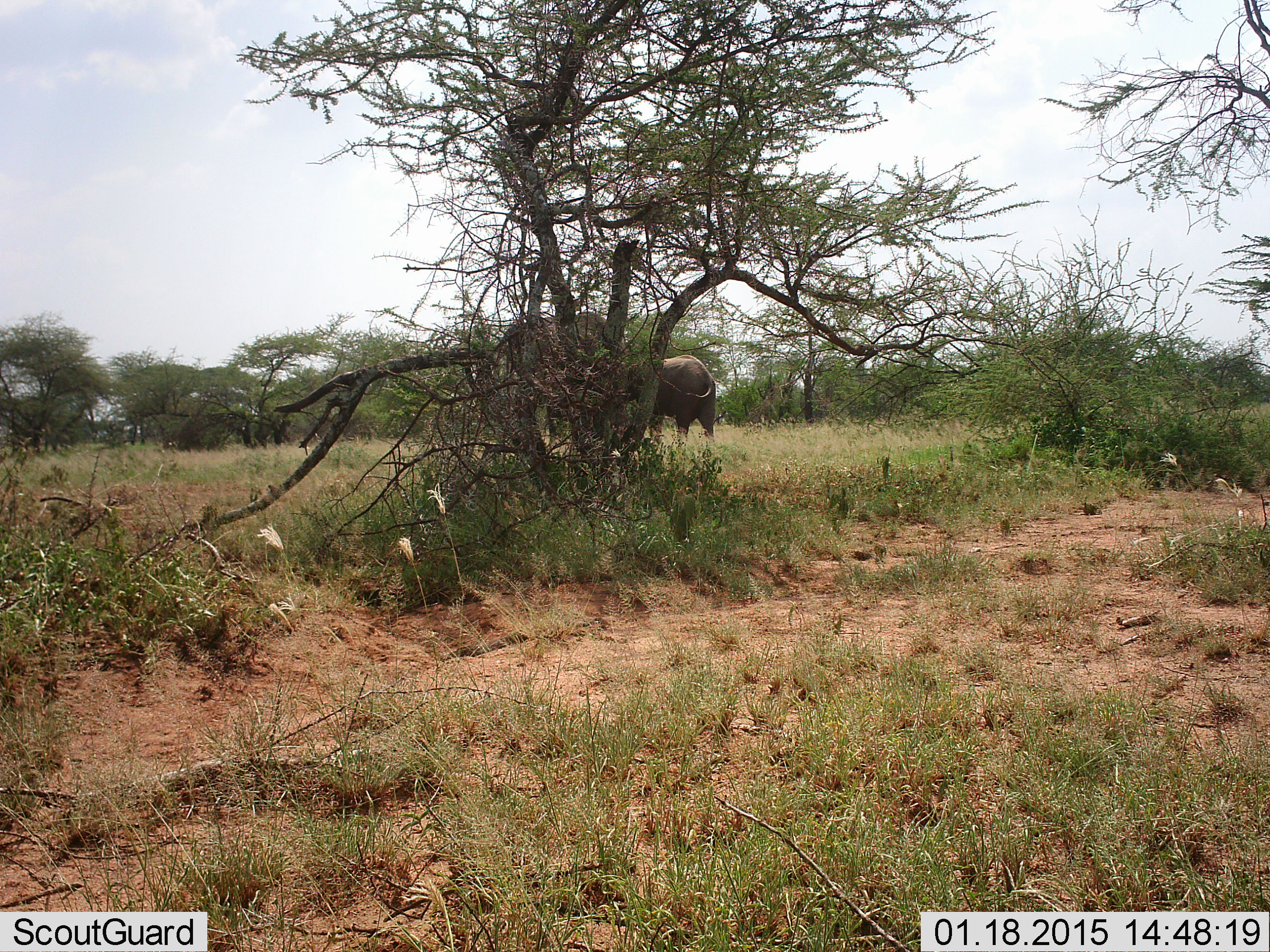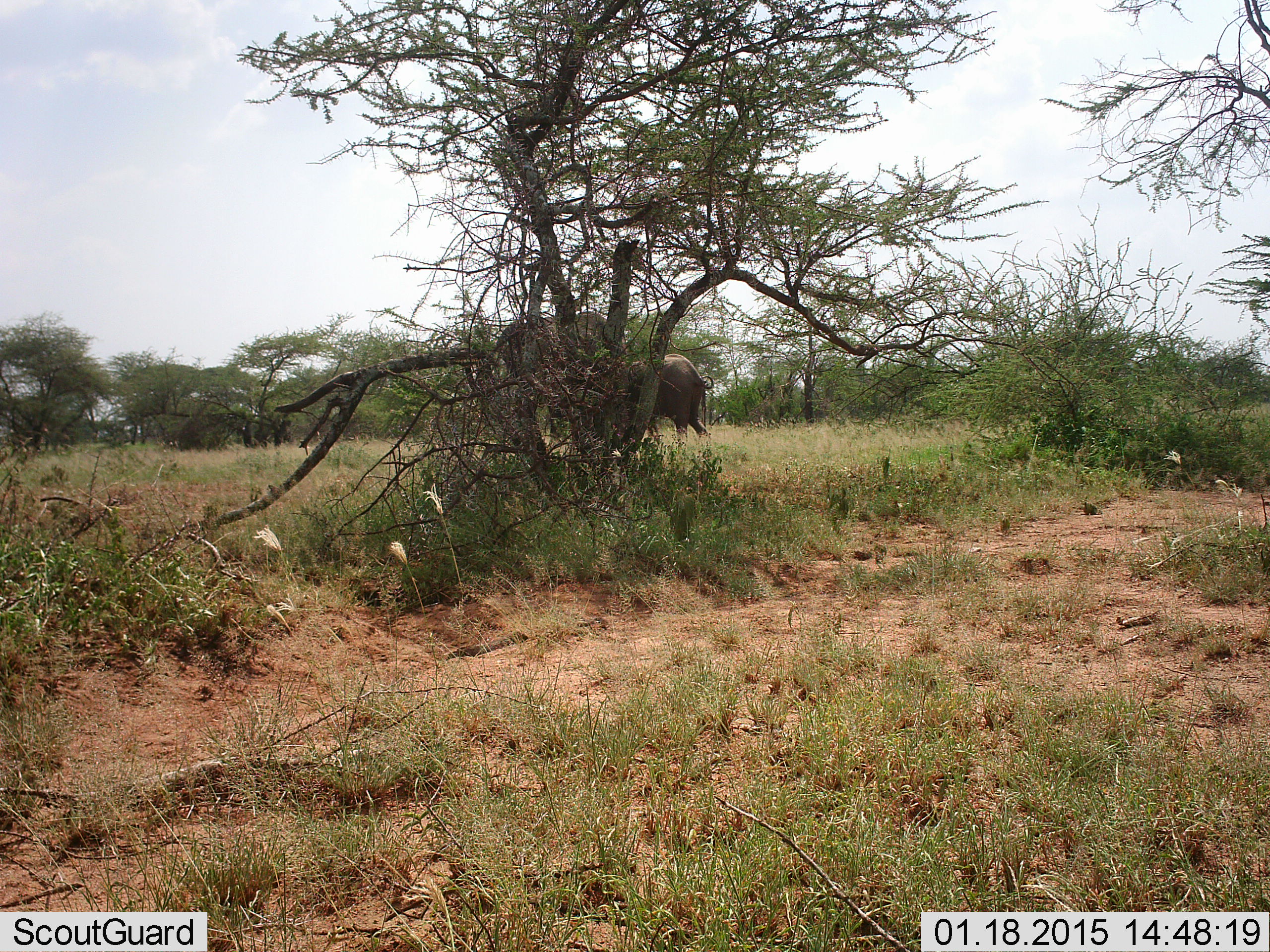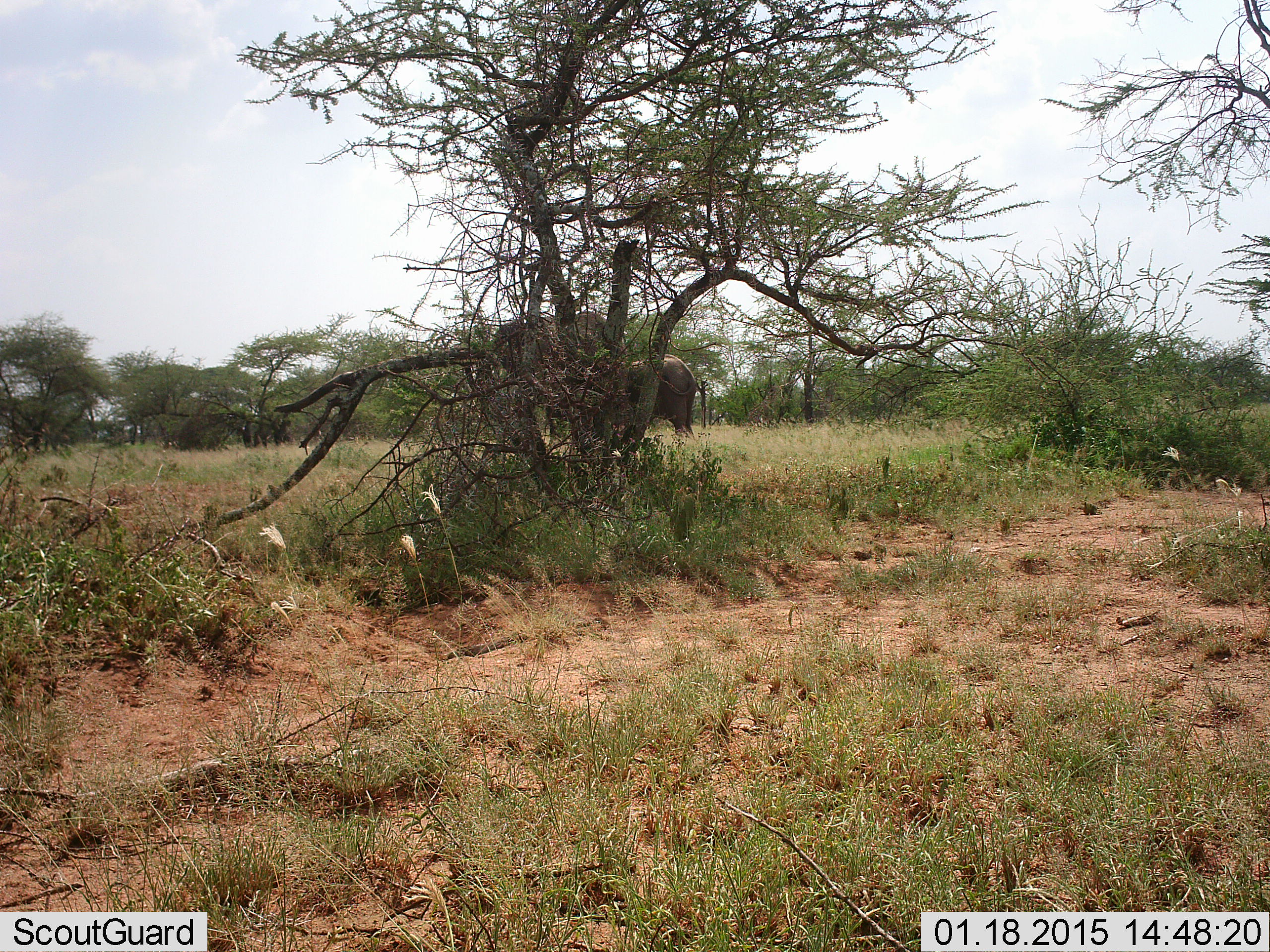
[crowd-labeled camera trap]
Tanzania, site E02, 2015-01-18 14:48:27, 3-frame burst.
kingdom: Animalia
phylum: Chordata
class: Mammalia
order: Proboscidea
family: Elephantidae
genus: Loxodonta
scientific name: Loxodonta africana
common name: african bush elephant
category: elephant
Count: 2.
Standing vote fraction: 30%.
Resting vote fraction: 0%.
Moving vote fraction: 70%.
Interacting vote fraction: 0%.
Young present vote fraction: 20%.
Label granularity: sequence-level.